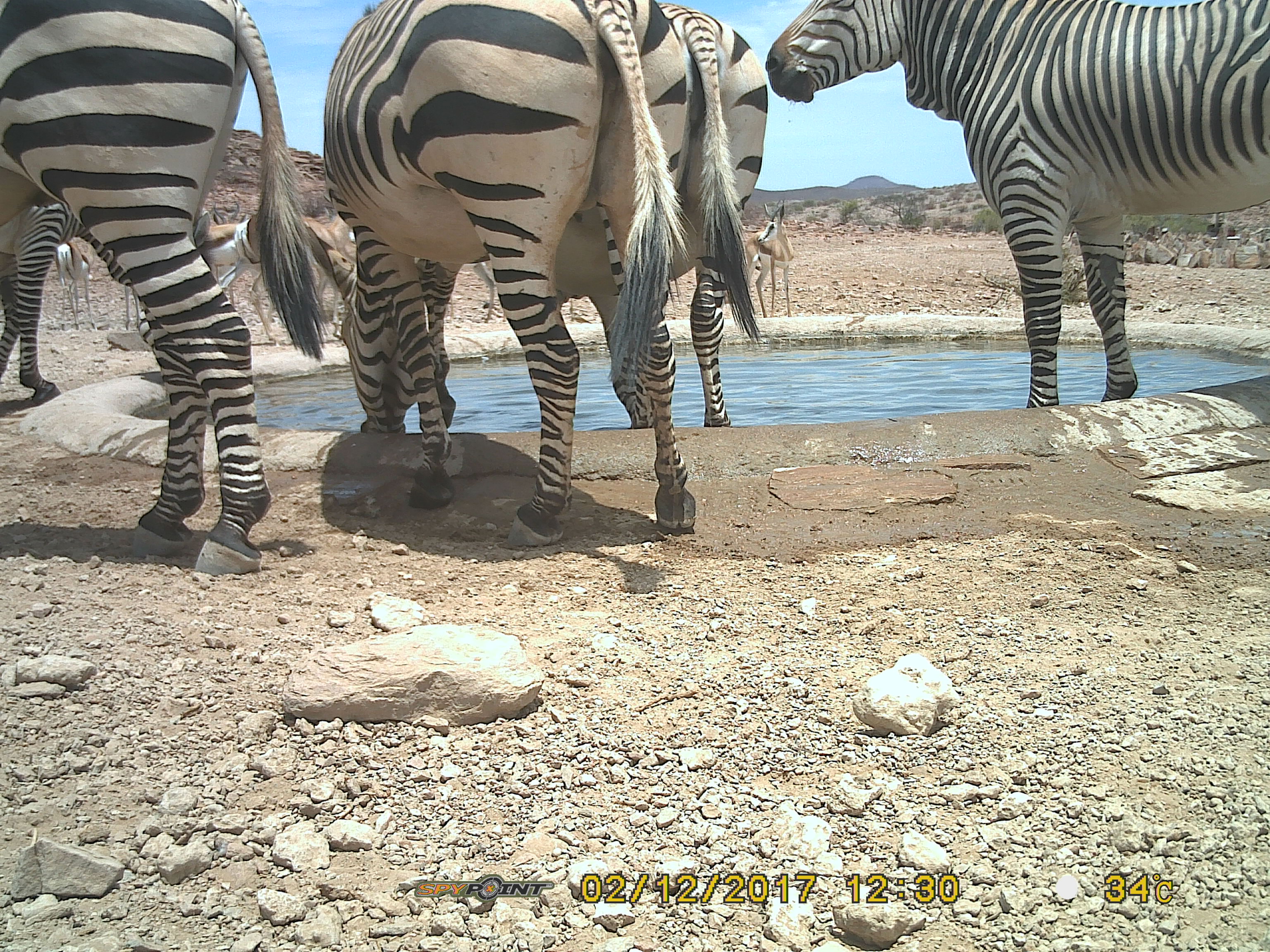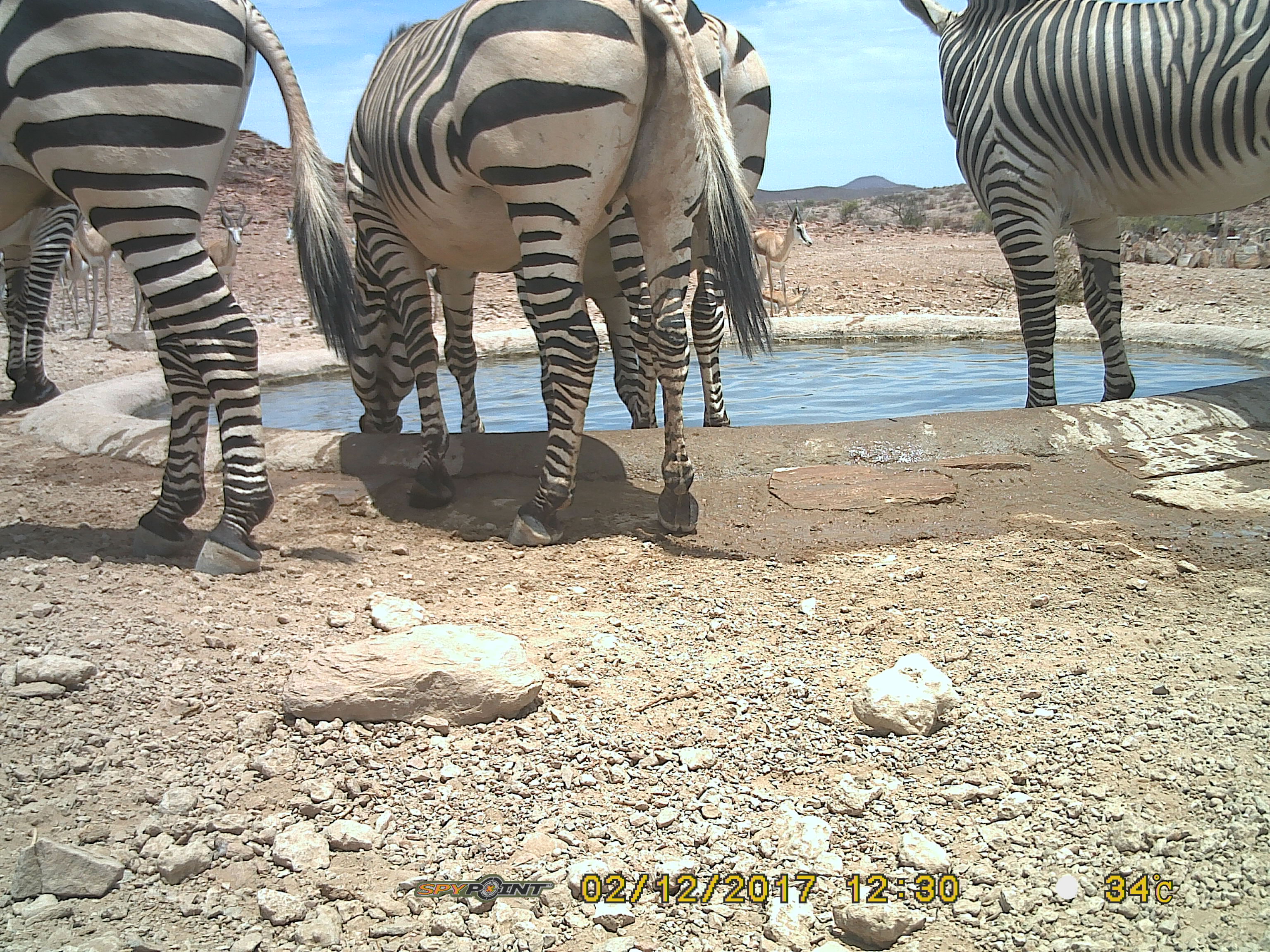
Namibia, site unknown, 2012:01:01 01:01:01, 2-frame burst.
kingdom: Animalia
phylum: Chordata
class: Mammalia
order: Perissodactyla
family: Equidae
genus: Equus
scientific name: Equus zebra hartmannae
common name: hartmann's mountain zebra